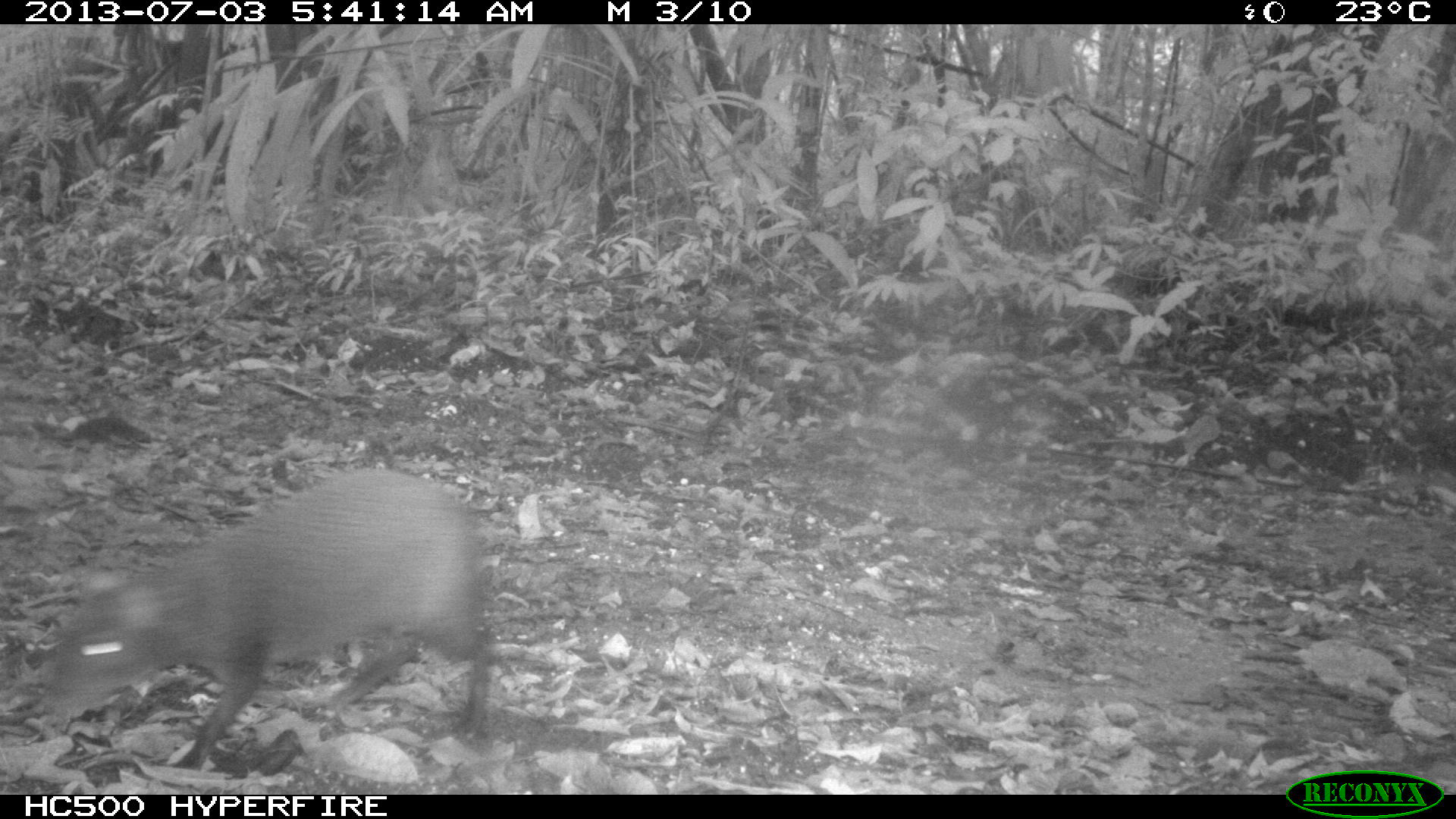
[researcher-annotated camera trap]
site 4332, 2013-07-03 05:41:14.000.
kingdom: Animalia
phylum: Chordata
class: Mammalia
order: Rodentia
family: Dasyproctidae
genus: Dasyprocta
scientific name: Dasyprocta punctata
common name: central american agouti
Dasyprocta punctata (central american agouti), count 1.